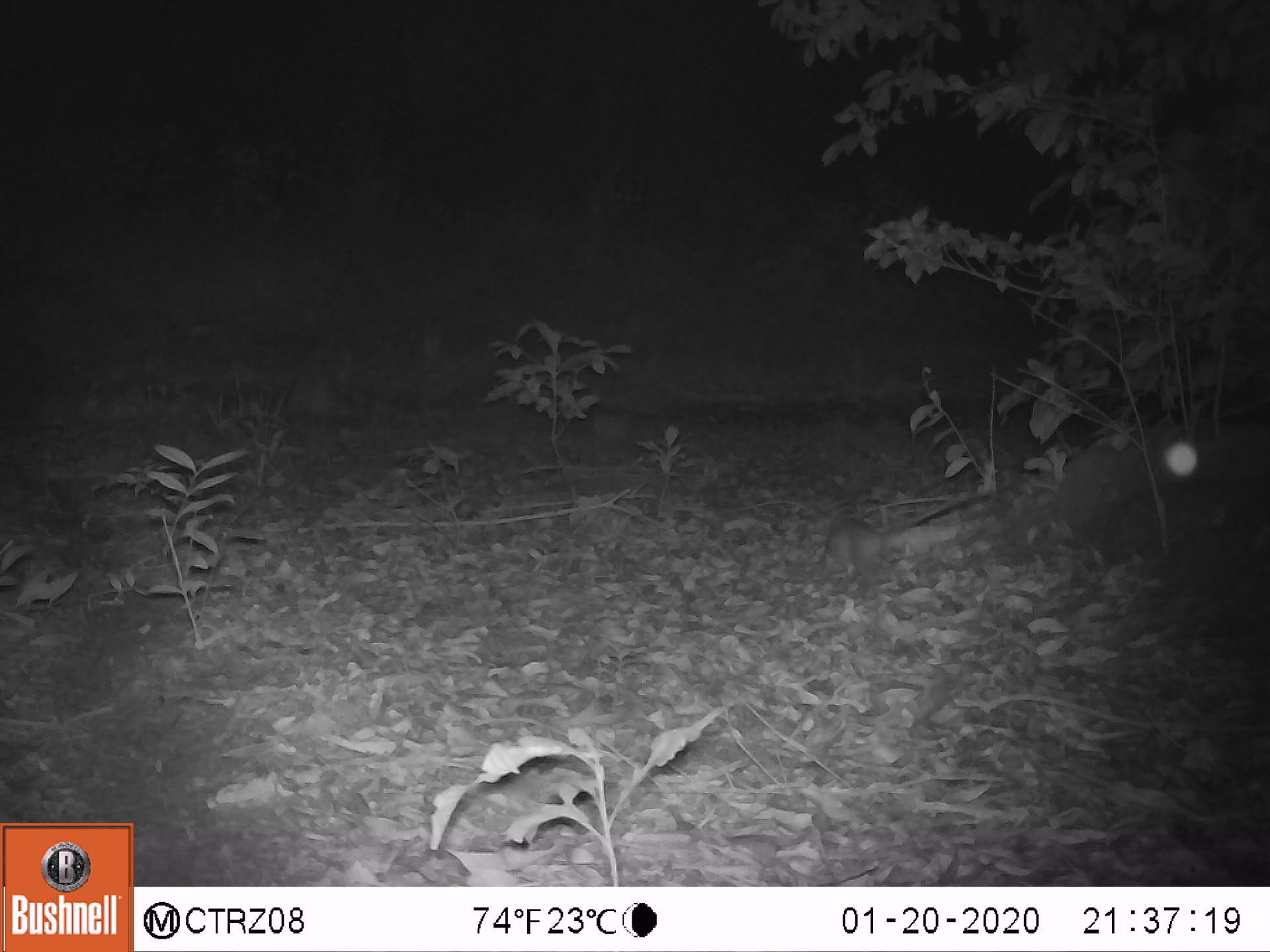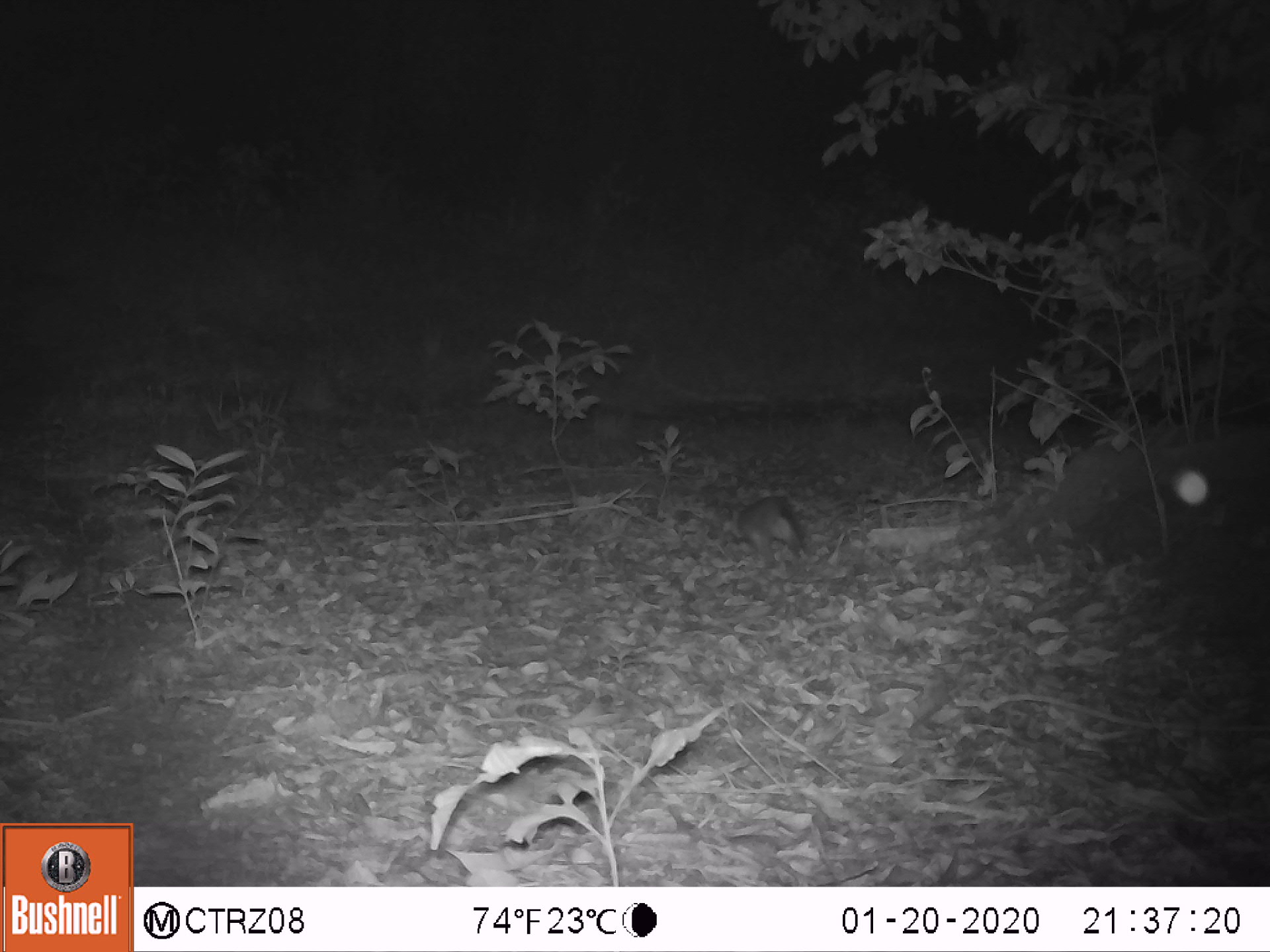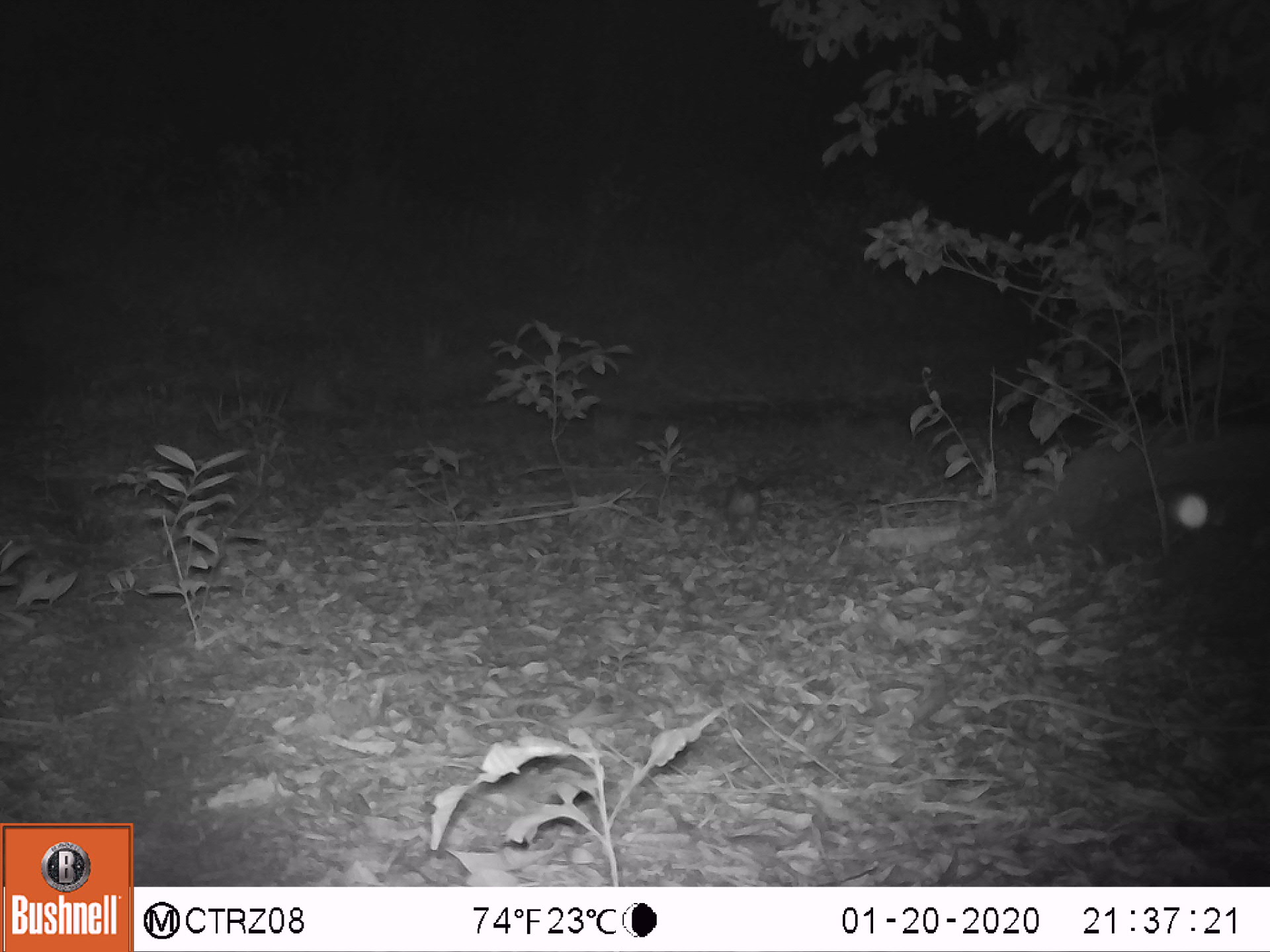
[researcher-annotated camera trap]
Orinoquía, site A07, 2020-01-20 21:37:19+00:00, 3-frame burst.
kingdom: Animalia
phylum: Chordata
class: Mammalia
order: Rodentia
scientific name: Rodentia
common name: rodent